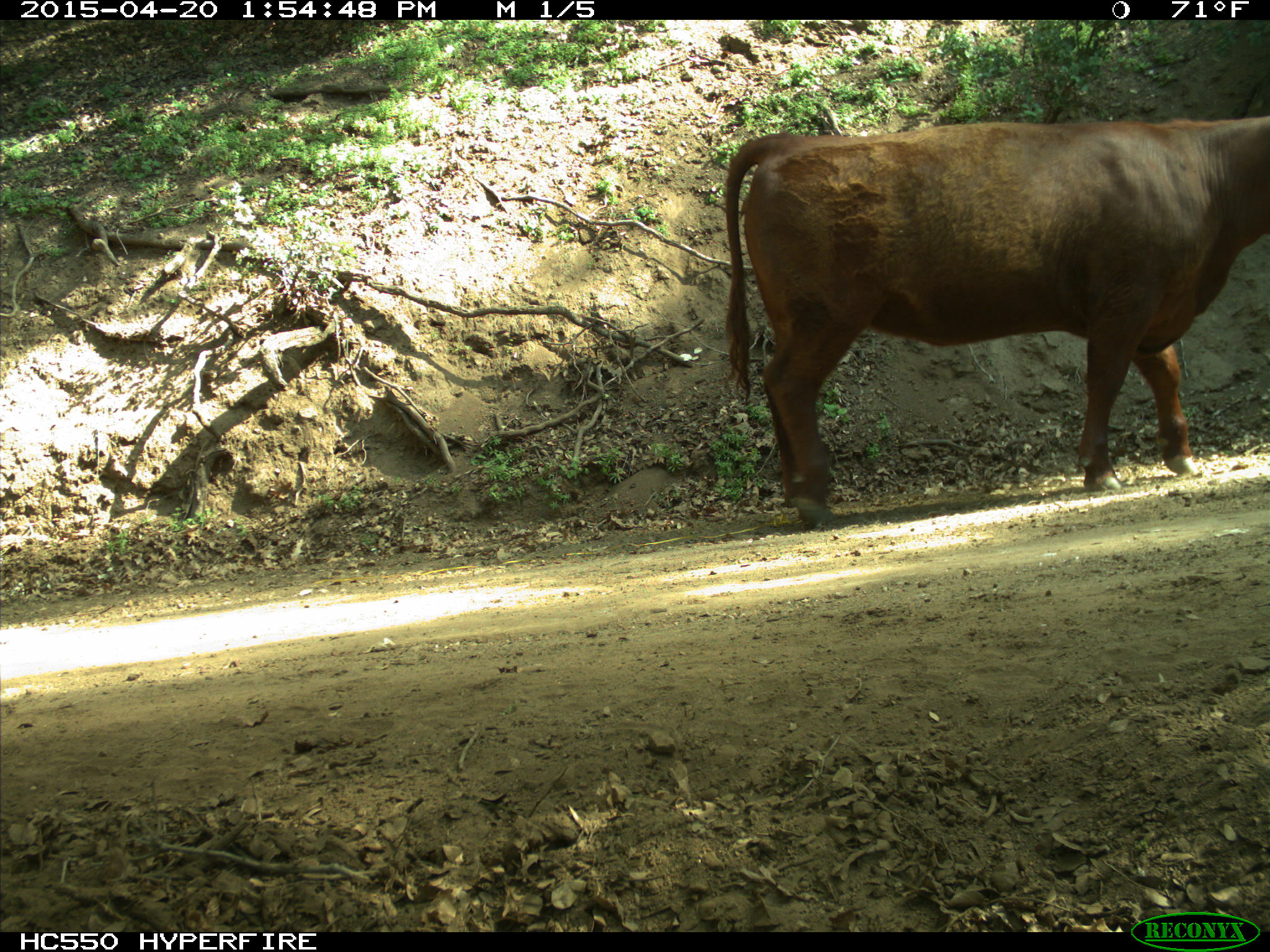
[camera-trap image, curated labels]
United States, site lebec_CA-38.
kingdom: Animalia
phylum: Chordata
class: Mammalia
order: Artiodactyla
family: Bovidae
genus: Bos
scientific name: Bos taurus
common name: domestic cow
Bos taurus (domestic cow).